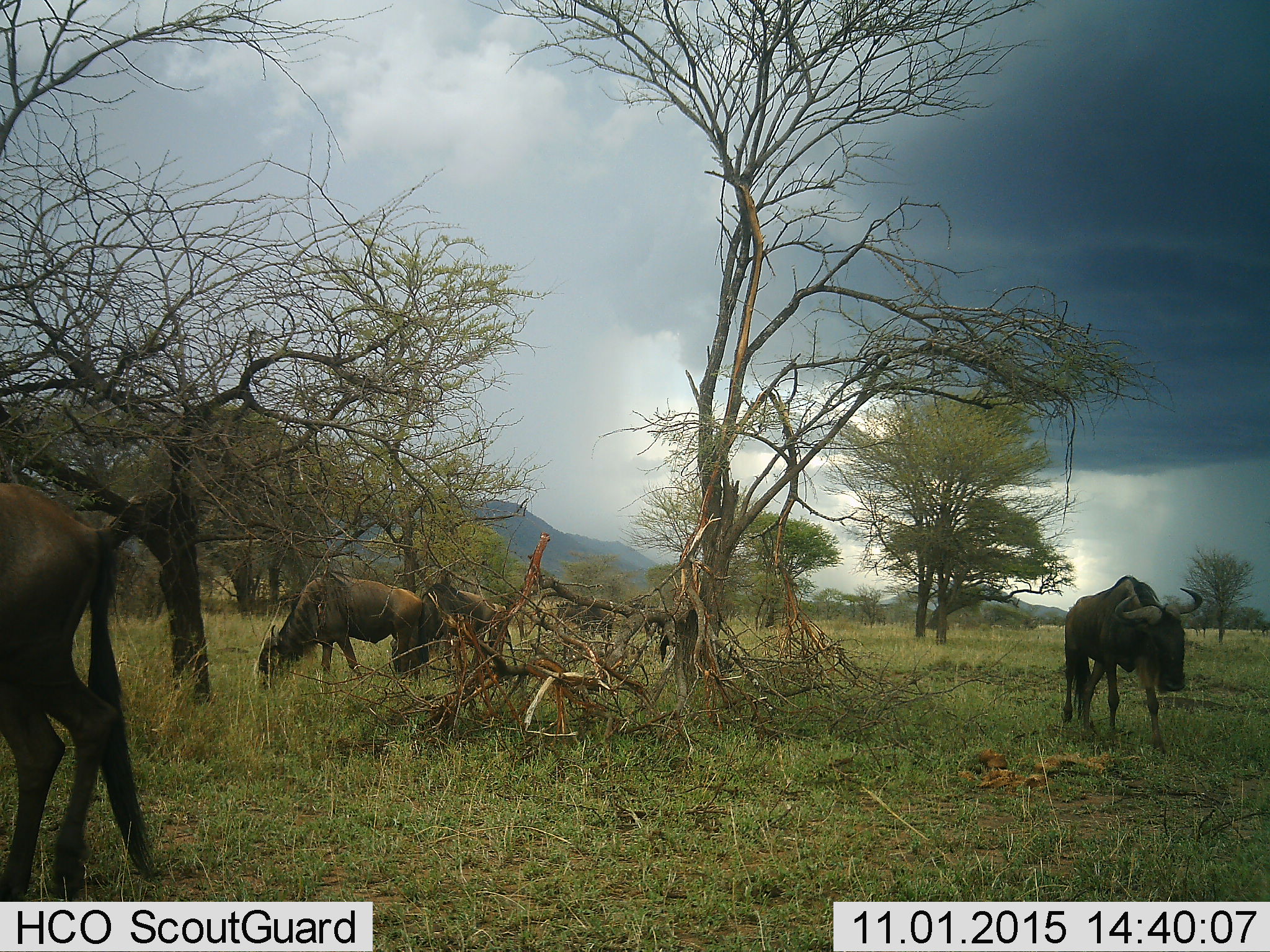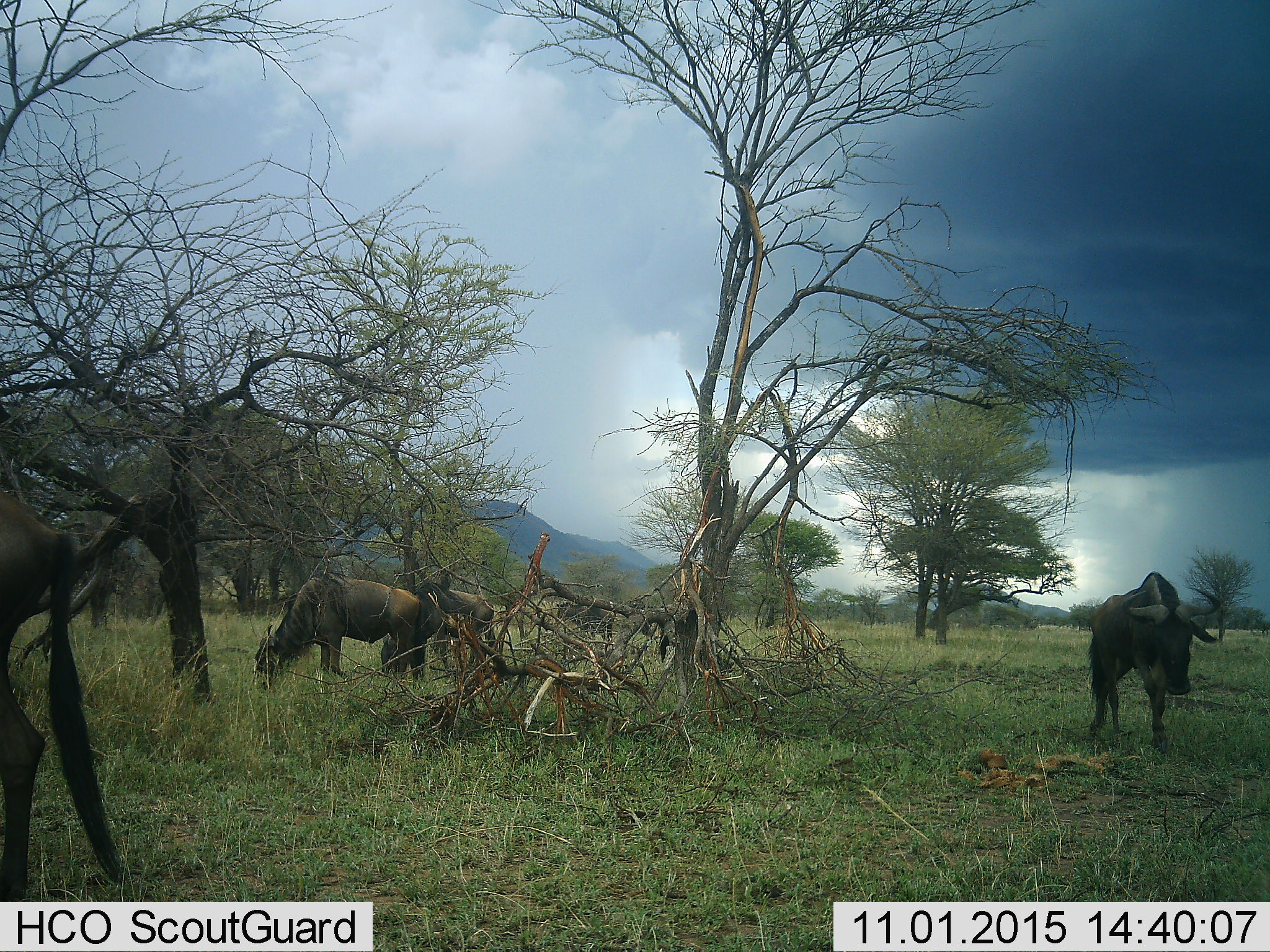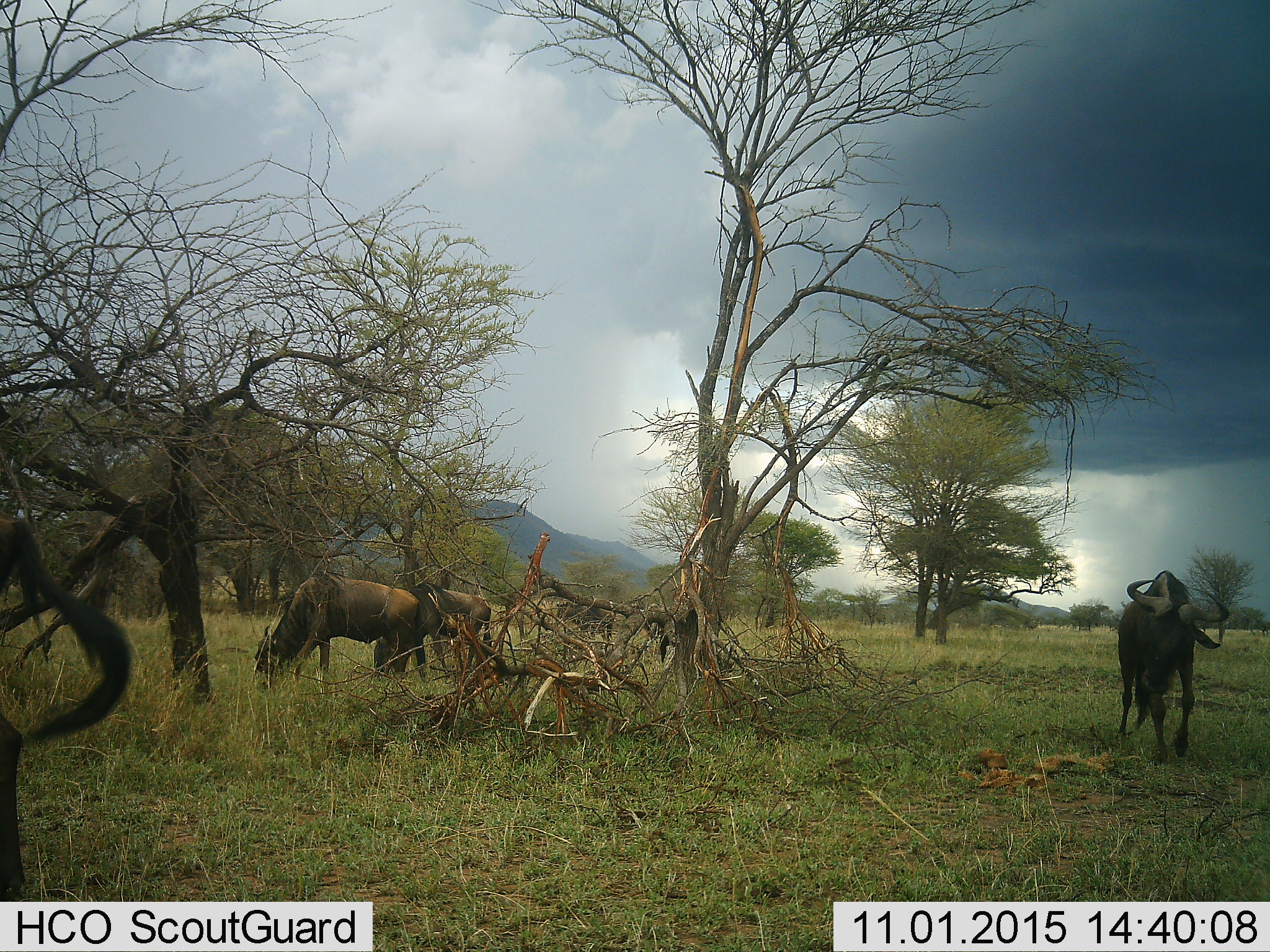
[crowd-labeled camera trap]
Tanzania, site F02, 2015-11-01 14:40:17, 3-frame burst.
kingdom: Animalia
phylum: Chordata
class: Mammalia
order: Artiodactyla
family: Bovidae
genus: Connochaetes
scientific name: Connochaetes taurinus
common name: blue wildebeest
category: wildebeest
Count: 5.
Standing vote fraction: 50%.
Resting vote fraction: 0%.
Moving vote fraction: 72%.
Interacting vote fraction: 6%.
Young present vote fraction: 0%.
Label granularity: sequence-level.